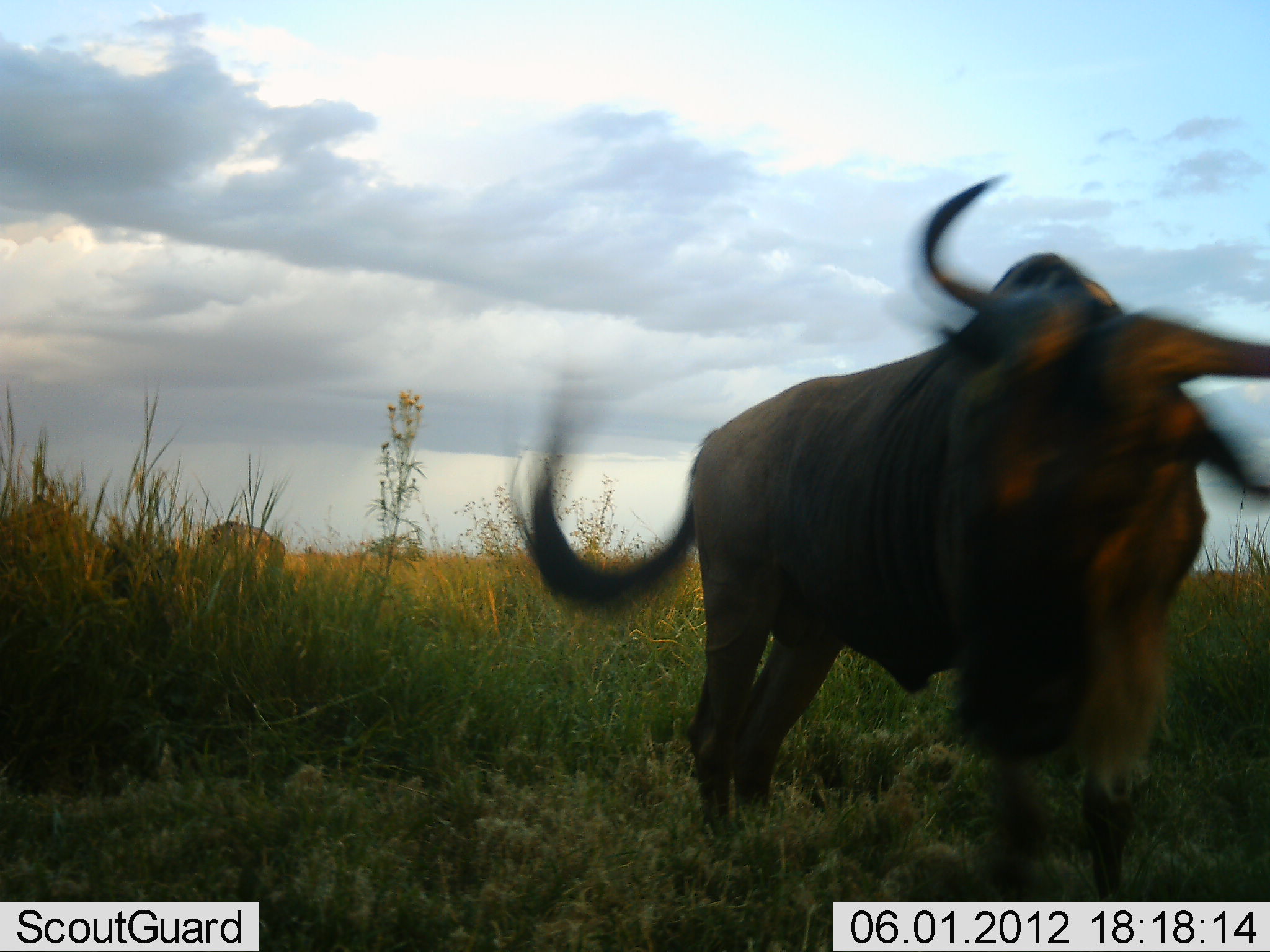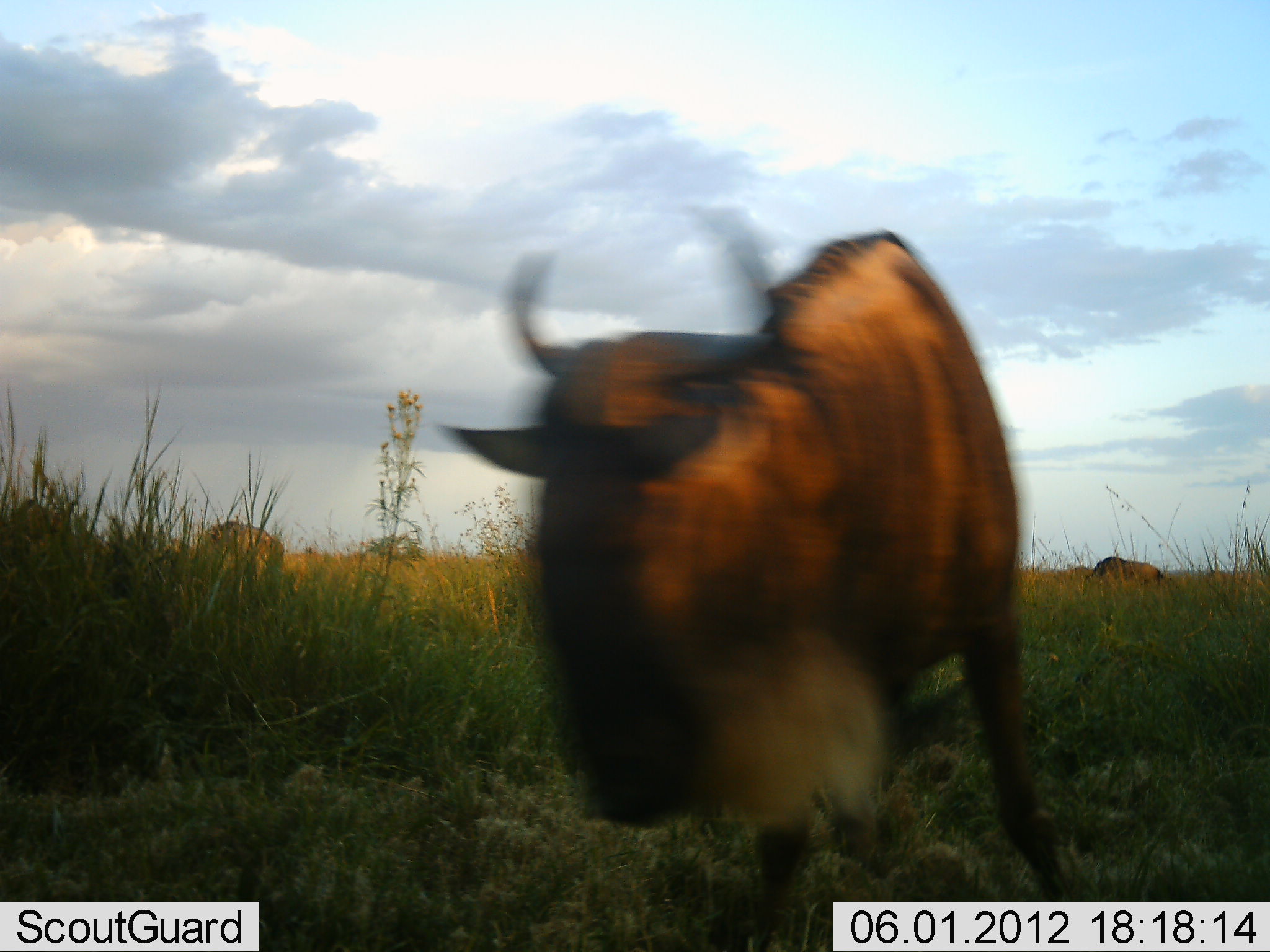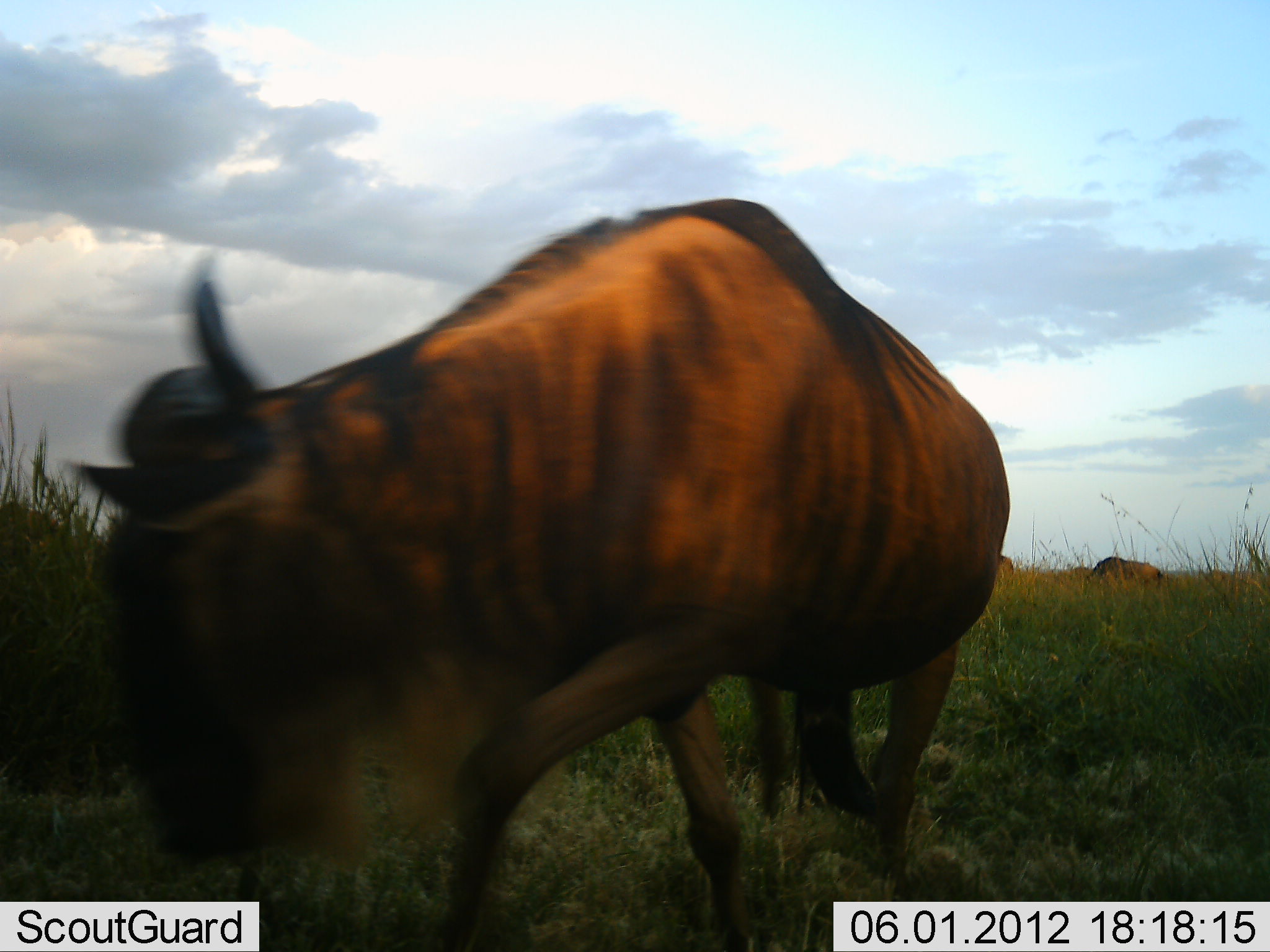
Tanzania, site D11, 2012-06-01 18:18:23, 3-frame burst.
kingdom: Animalia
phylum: Chordata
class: Mammalia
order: Artiodactyla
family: Bovidae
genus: Connochaetes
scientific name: Connochaetes taurinus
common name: blue wildebeest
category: wildebeest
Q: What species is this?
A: Wildebeest (blue wildebeest) (Connochaetes taurinus).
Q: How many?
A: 4.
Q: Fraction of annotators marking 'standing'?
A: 40%.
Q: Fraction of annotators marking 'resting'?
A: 0%.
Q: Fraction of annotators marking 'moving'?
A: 70%.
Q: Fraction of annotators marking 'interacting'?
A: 0%.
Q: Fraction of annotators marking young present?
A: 0%.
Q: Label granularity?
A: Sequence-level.